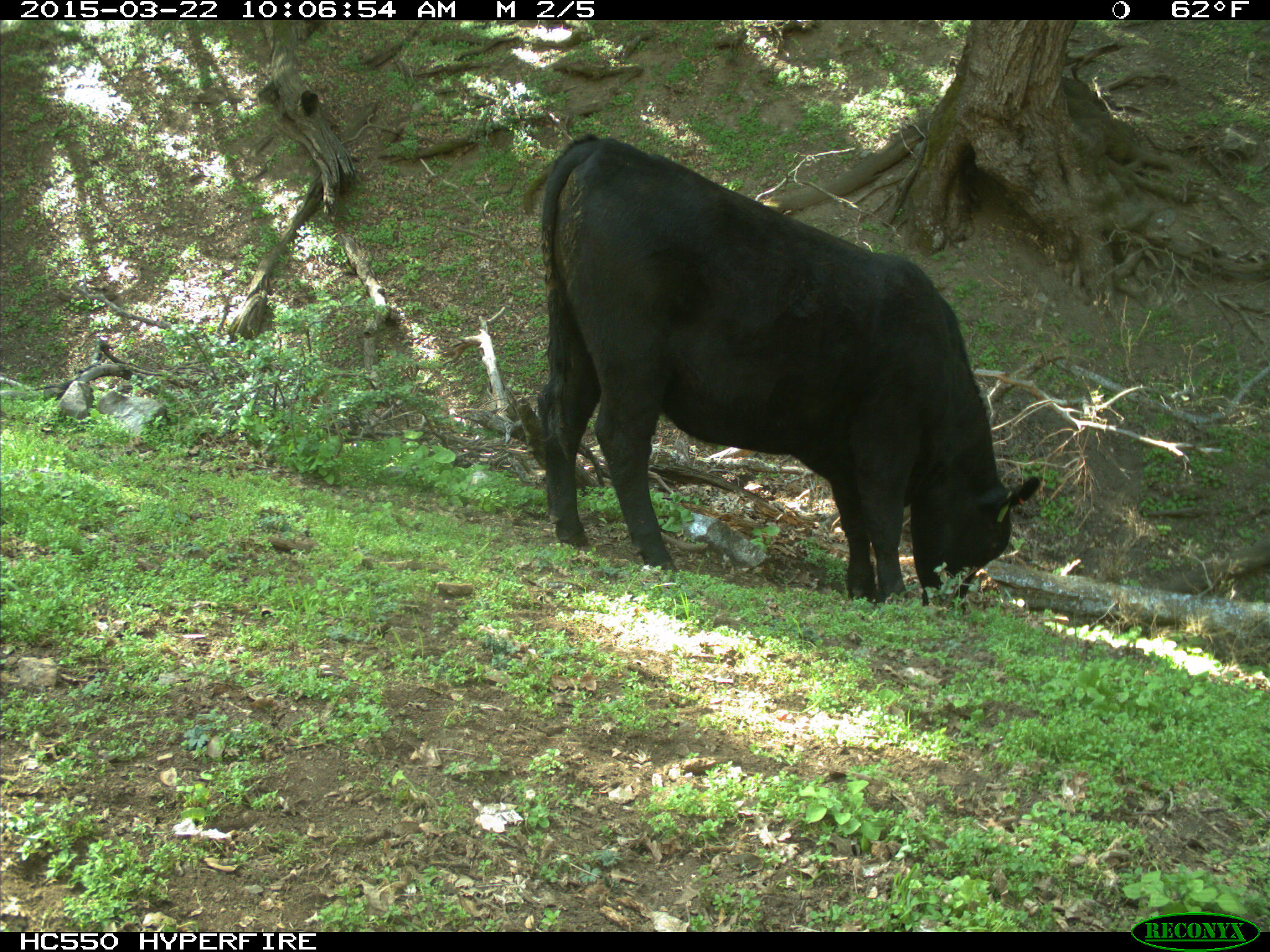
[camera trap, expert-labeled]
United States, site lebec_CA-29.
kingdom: Animalia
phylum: Chordata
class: Mammalia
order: Artiodactyla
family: Bovidae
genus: Bos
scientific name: Bos taurus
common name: domestic cow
Bos taurus (domestic cow).